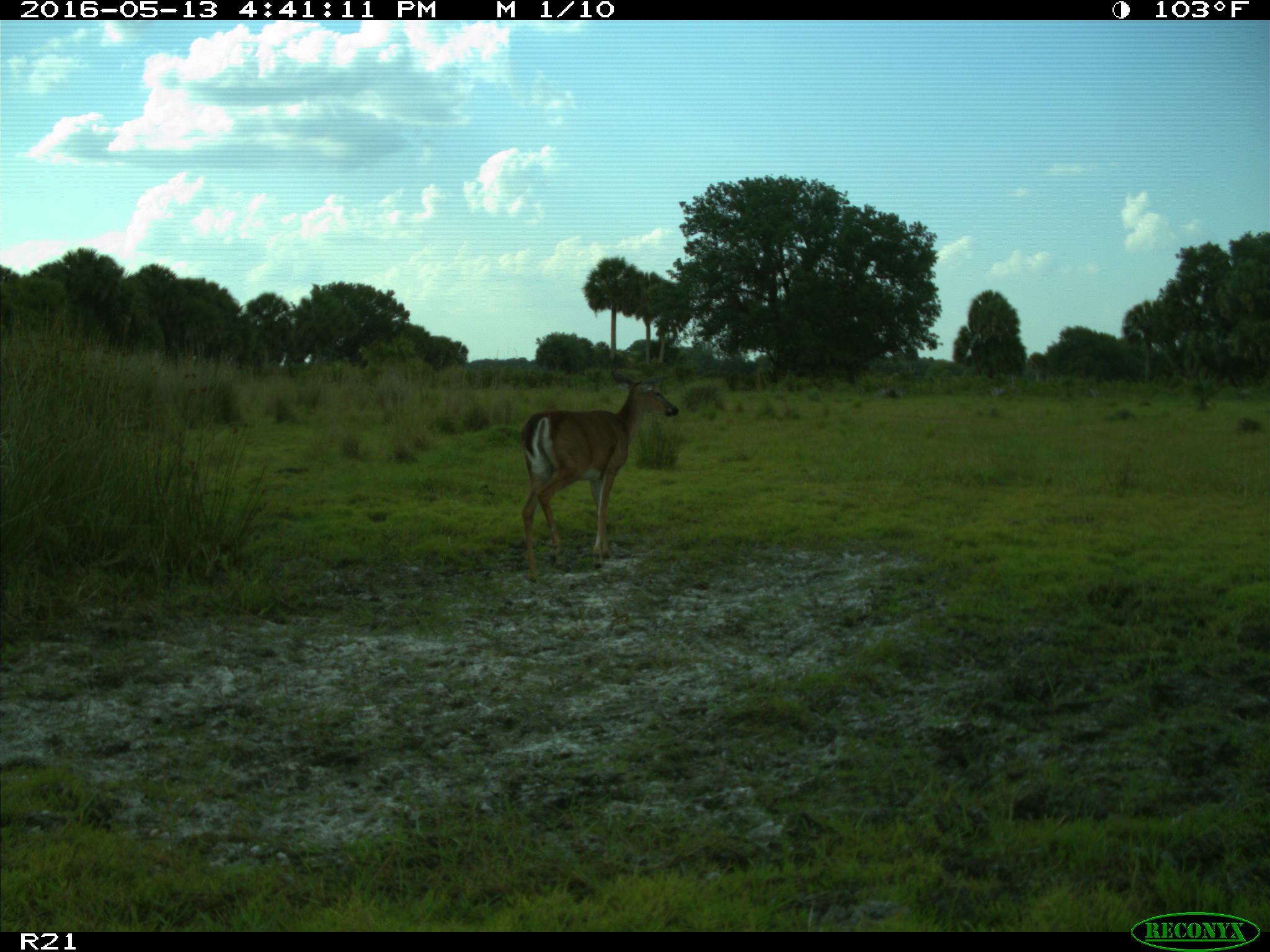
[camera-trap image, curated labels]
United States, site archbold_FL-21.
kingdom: Animalia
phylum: Chordata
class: Mammalia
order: Artiodactyla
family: Cervidae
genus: Odocoileus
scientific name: Odocoileus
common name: deer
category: unidentified deer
Unidentified deer (deer) (Odocoileus).